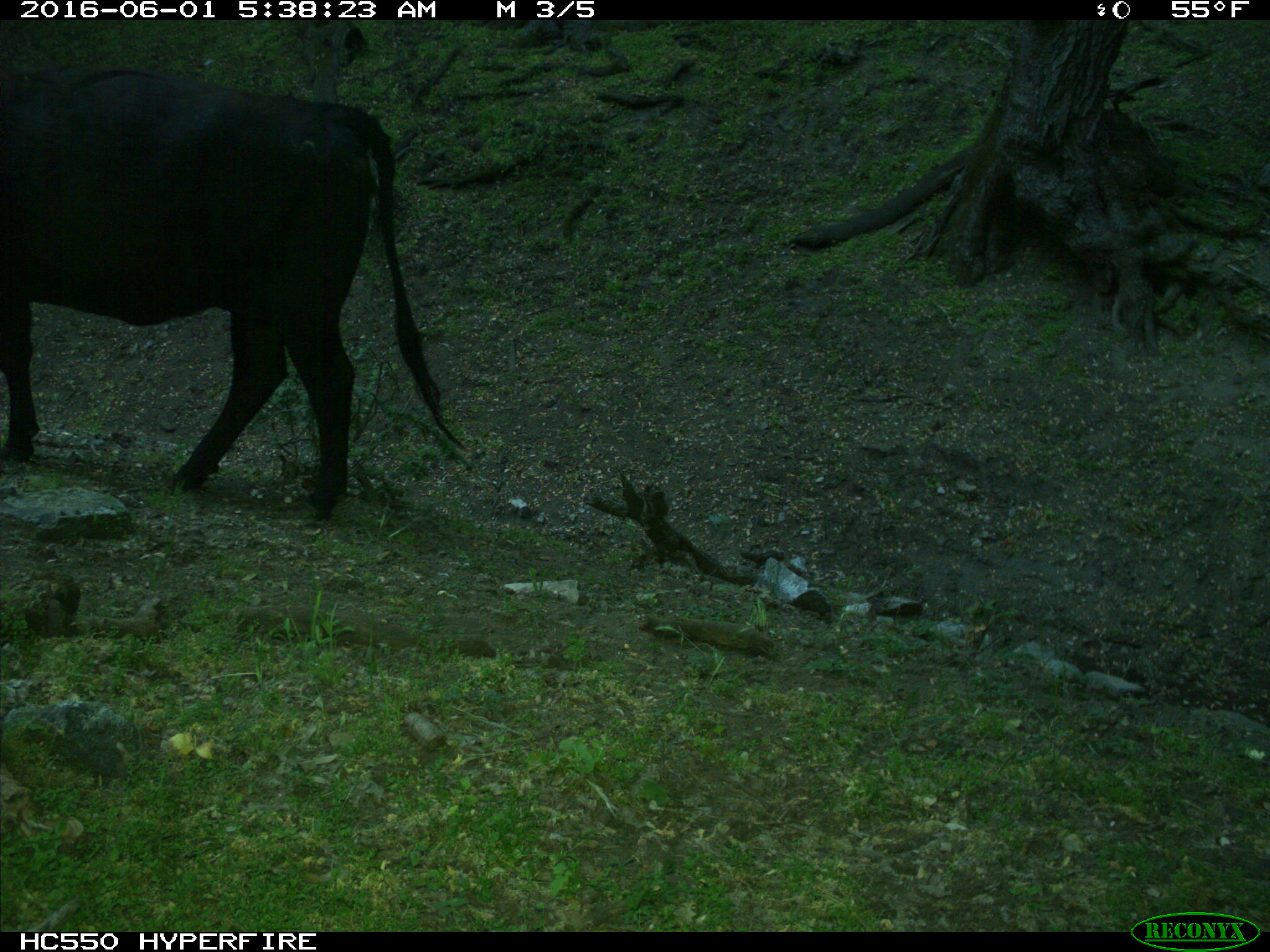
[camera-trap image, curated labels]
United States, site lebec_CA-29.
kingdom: Animalia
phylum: Chordata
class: Mammalia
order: Artiodactyla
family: Bovidae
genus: Bos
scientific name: Bos taurus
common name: domestic cow